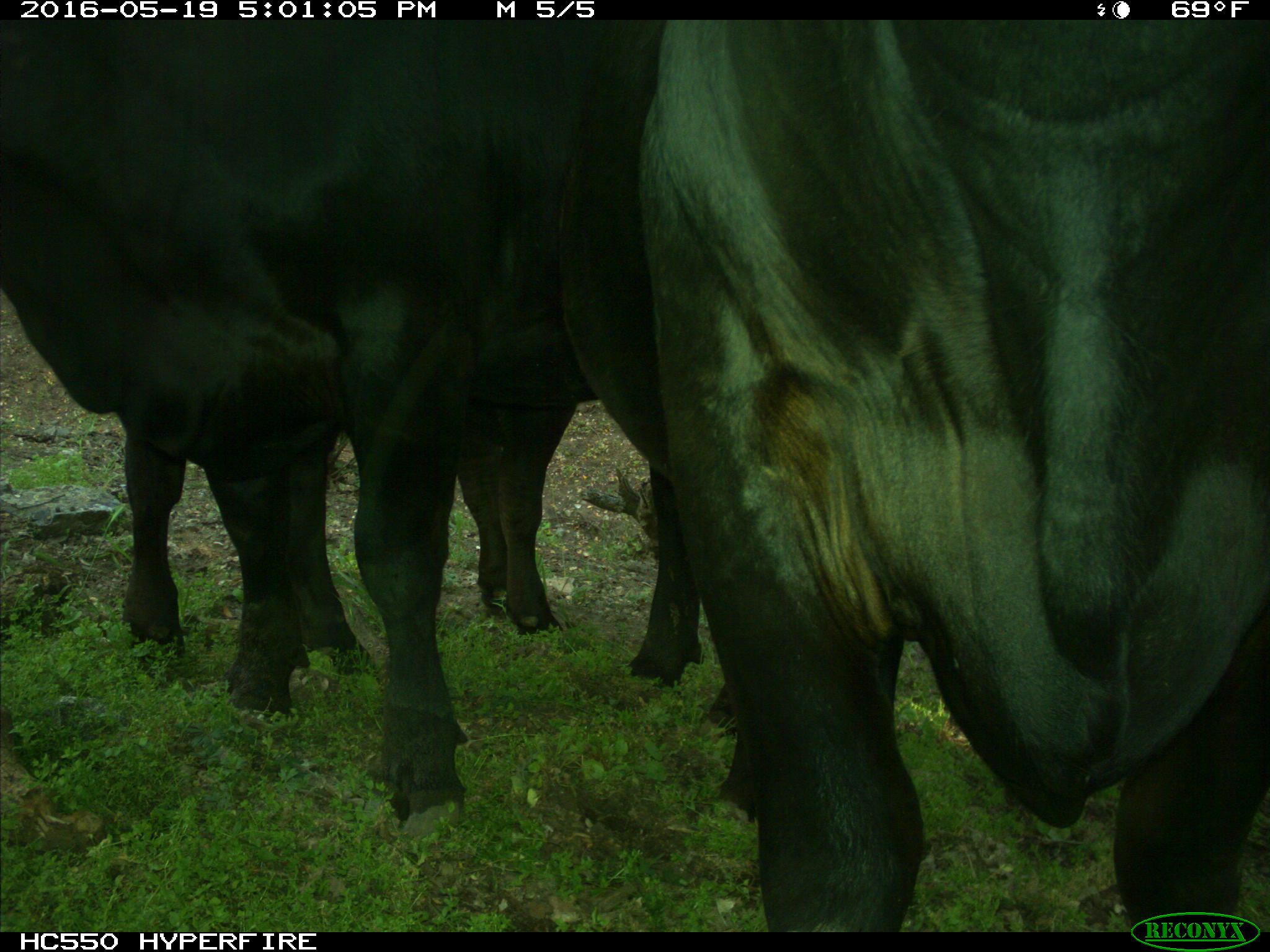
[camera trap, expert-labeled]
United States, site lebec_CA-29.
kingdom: Animalia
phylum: Chordata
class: Mammalia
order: Artiodactyla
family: Bovidae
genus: Bos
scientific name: Bos taurus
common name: domestic cow